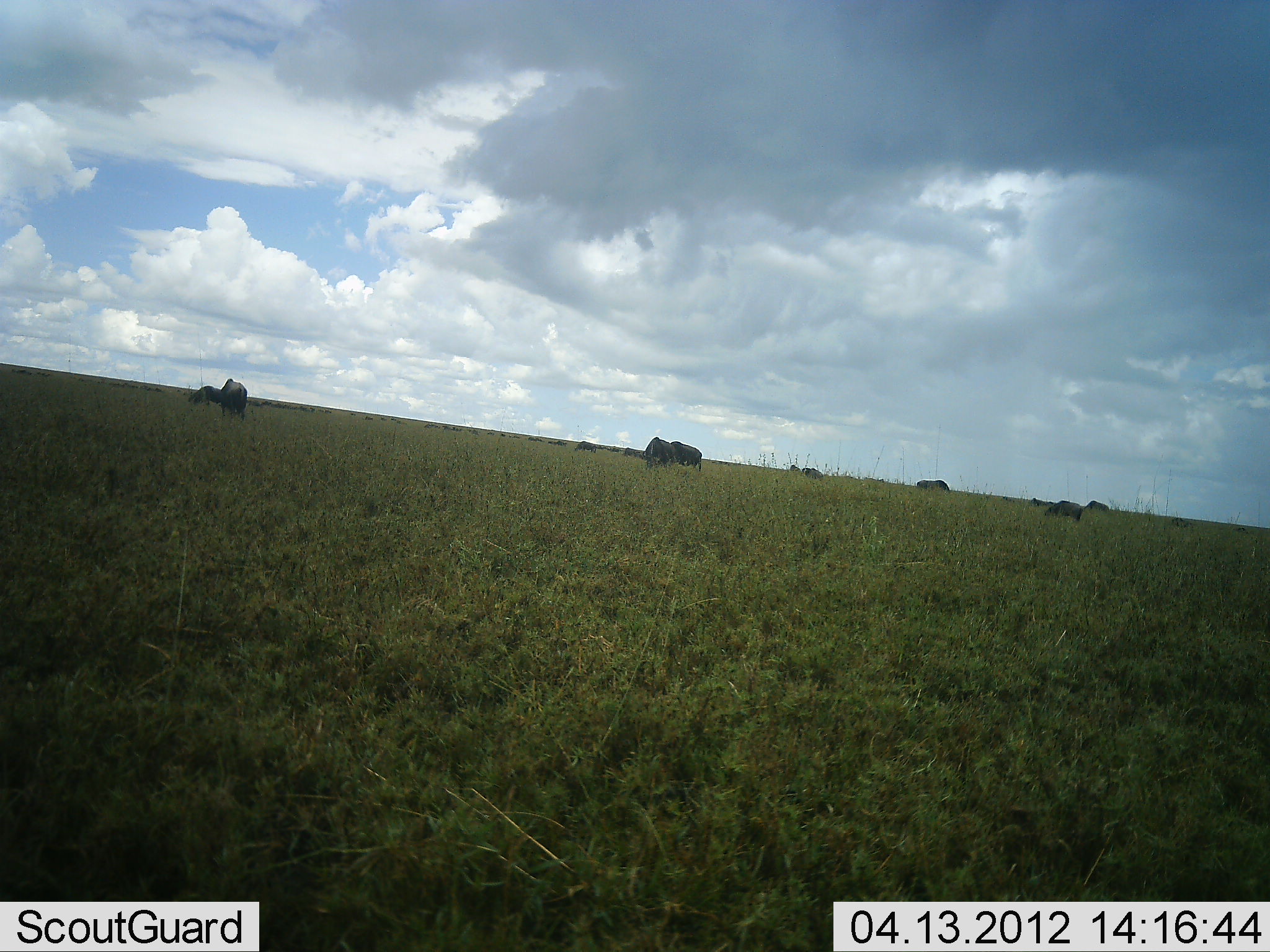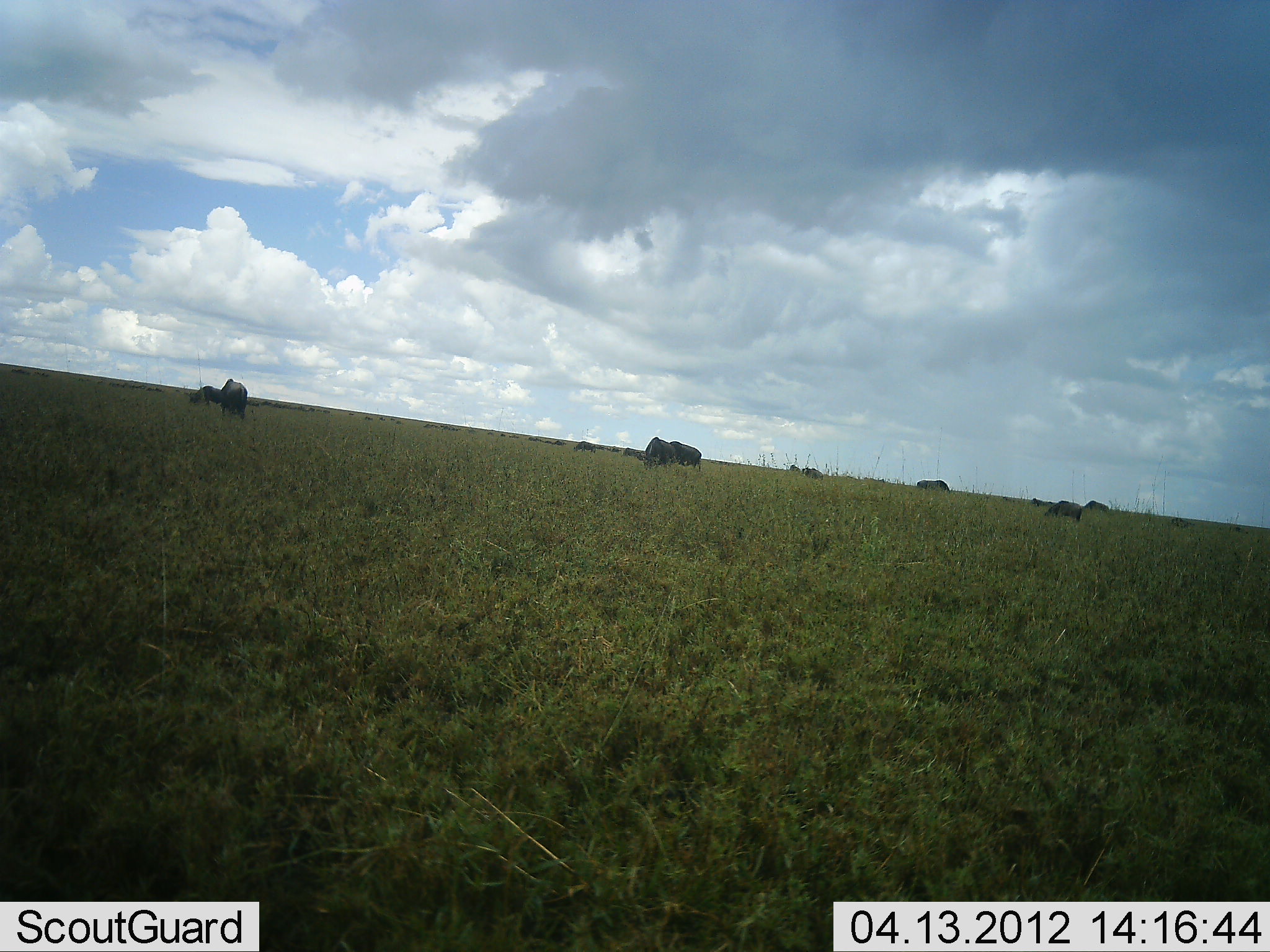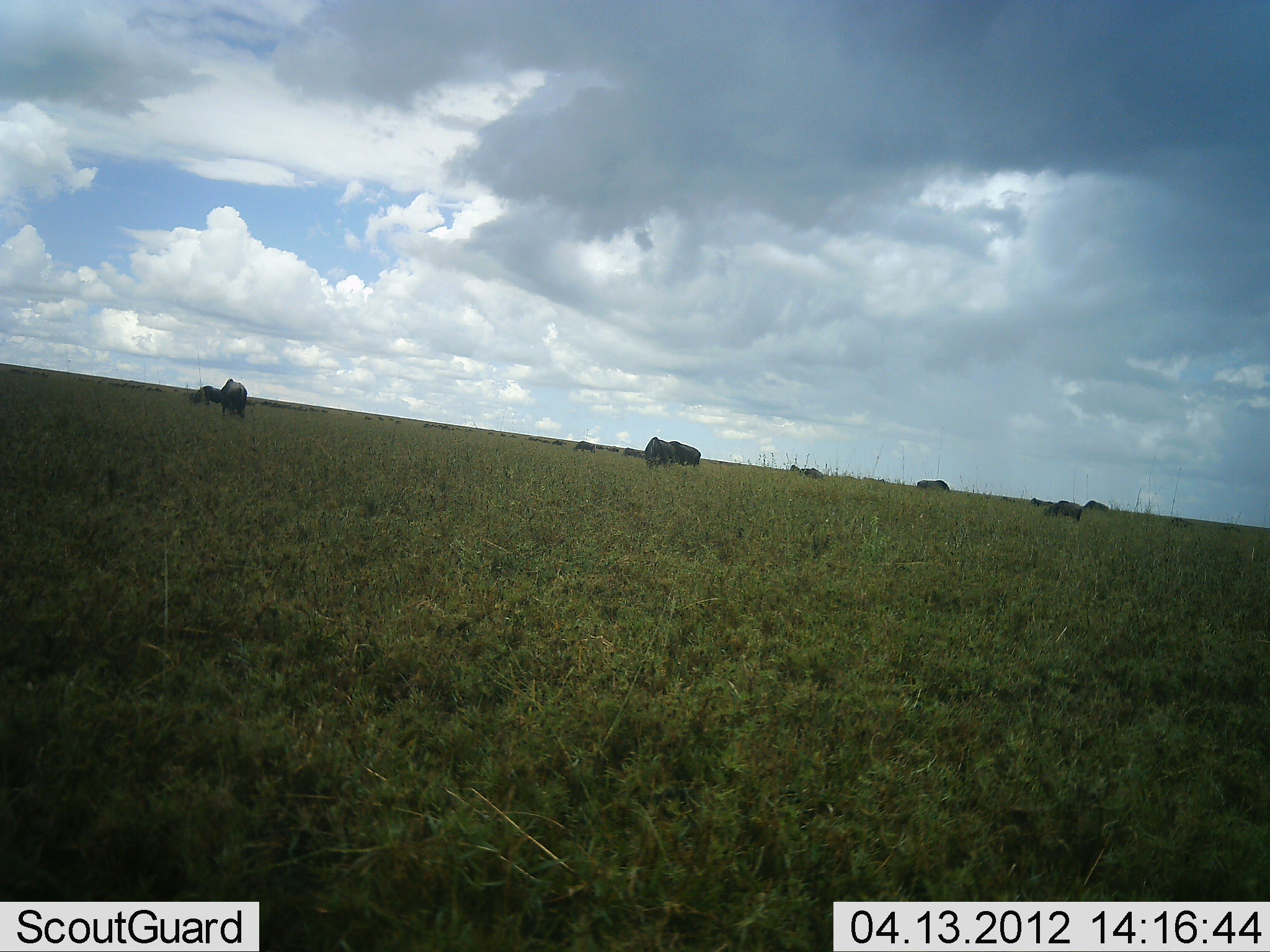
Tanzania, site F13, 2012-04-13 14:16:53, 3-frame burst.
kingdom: Animalia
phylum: Chordata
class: Mammalia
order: Artiodactyla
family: Bovidae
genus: Connochaetes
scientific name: Connochaetes taurinus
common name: blue wildebeest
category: wildebeest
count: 7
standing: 41%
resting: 6%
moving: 0%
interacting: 0%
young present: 0%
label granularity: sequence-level